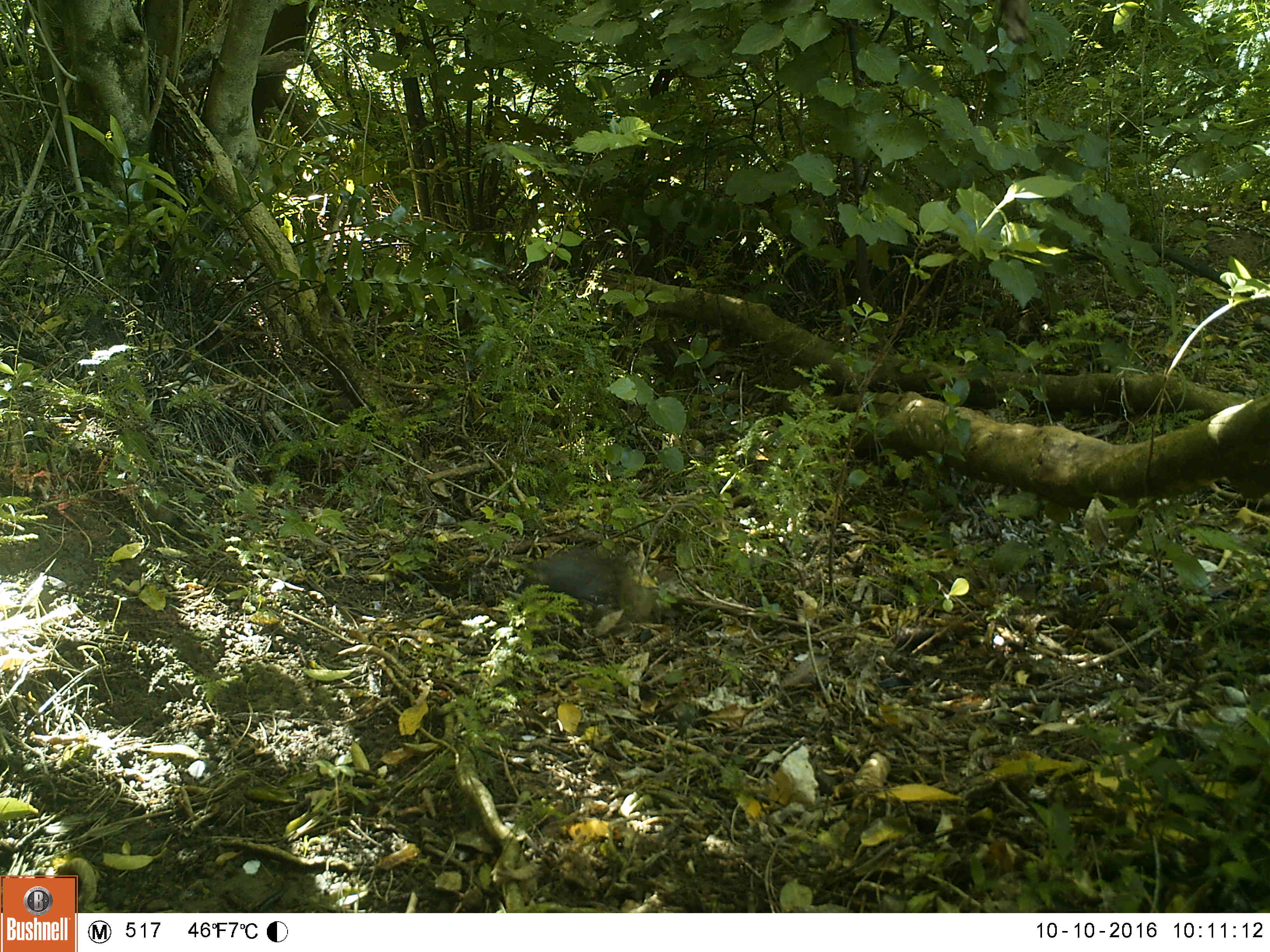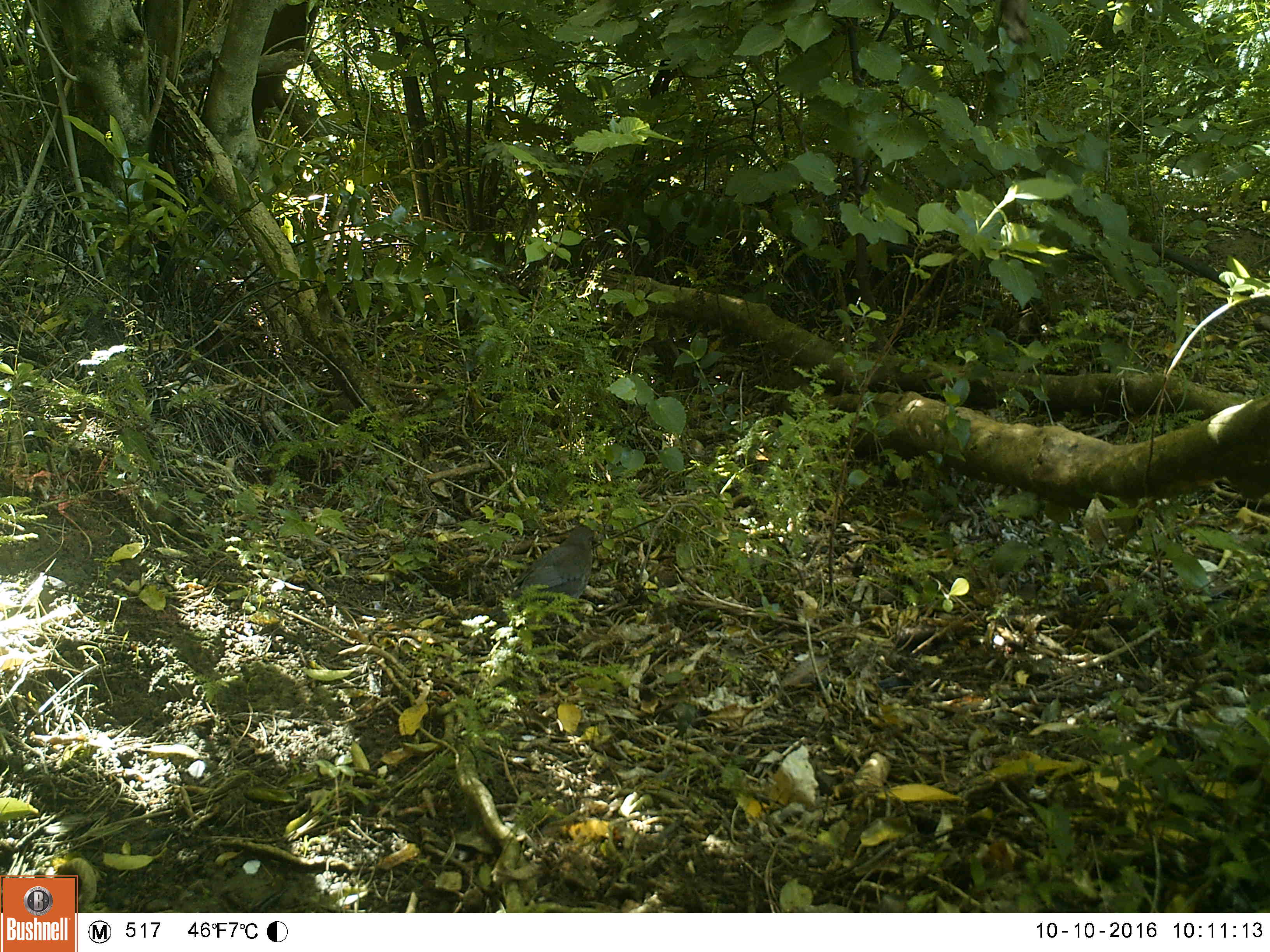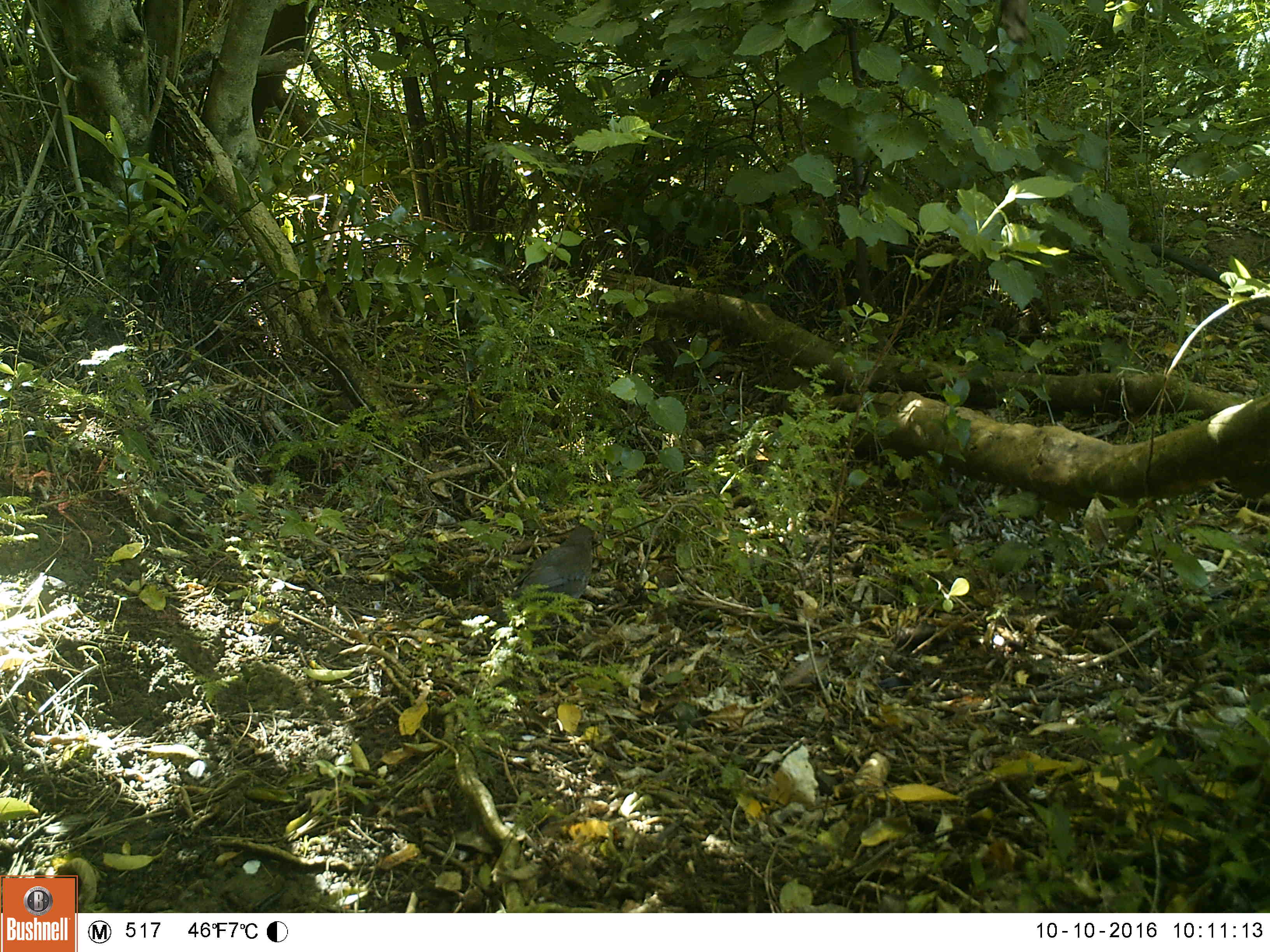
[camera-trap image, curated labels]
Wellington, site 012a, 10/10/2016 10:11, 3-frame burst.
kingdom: Animalia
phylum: Chordata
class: Aves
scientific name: Aves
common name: bird